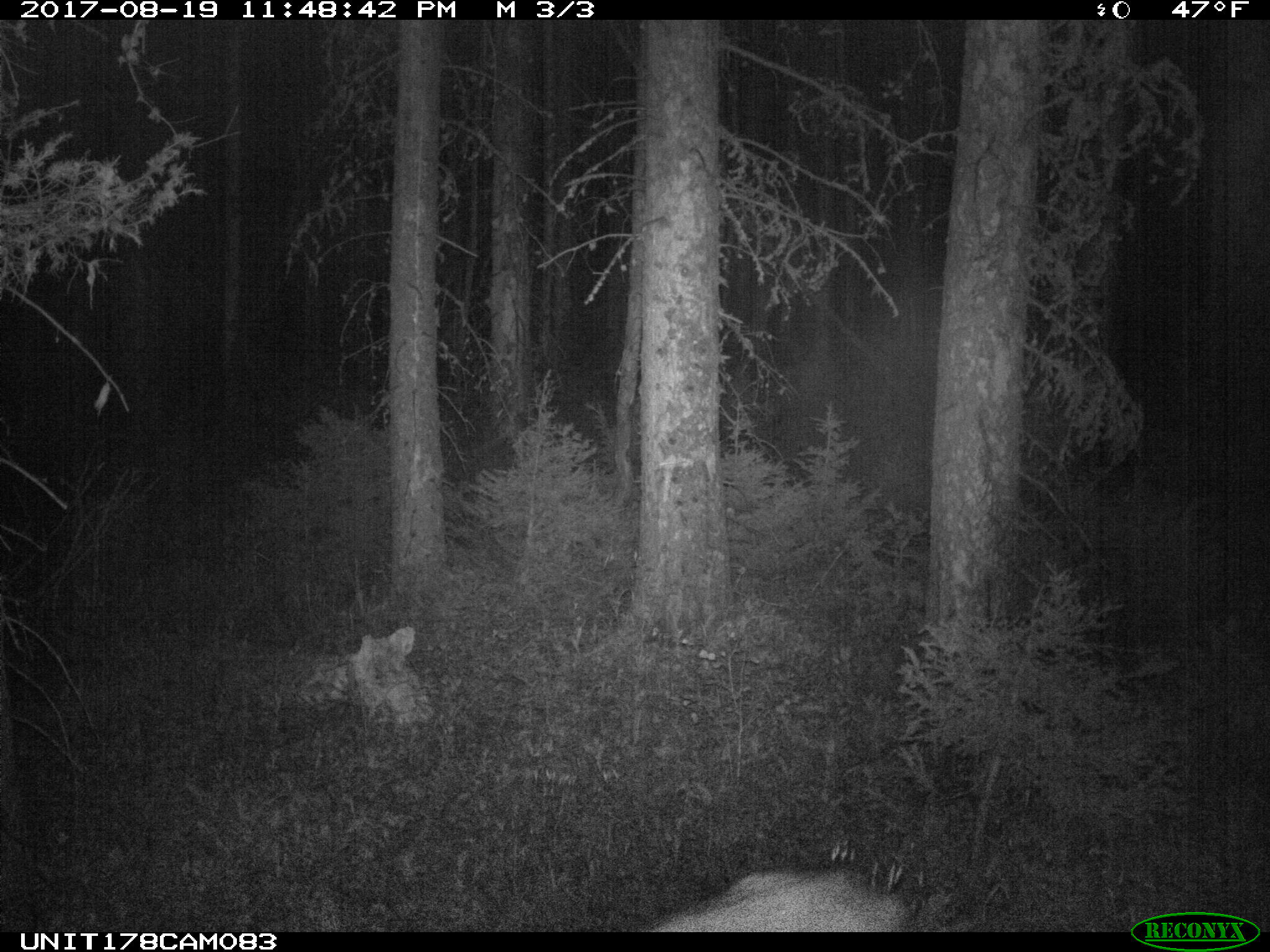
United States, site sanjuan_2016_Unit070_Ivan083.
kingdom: Animalia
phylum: Chordata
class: Mammalia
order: Artiodactyla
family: Cervidae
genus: Odocoileus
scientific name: Odocoileus hemionus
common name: mule deer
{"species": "Odocoileus hemionus (mule deer)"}